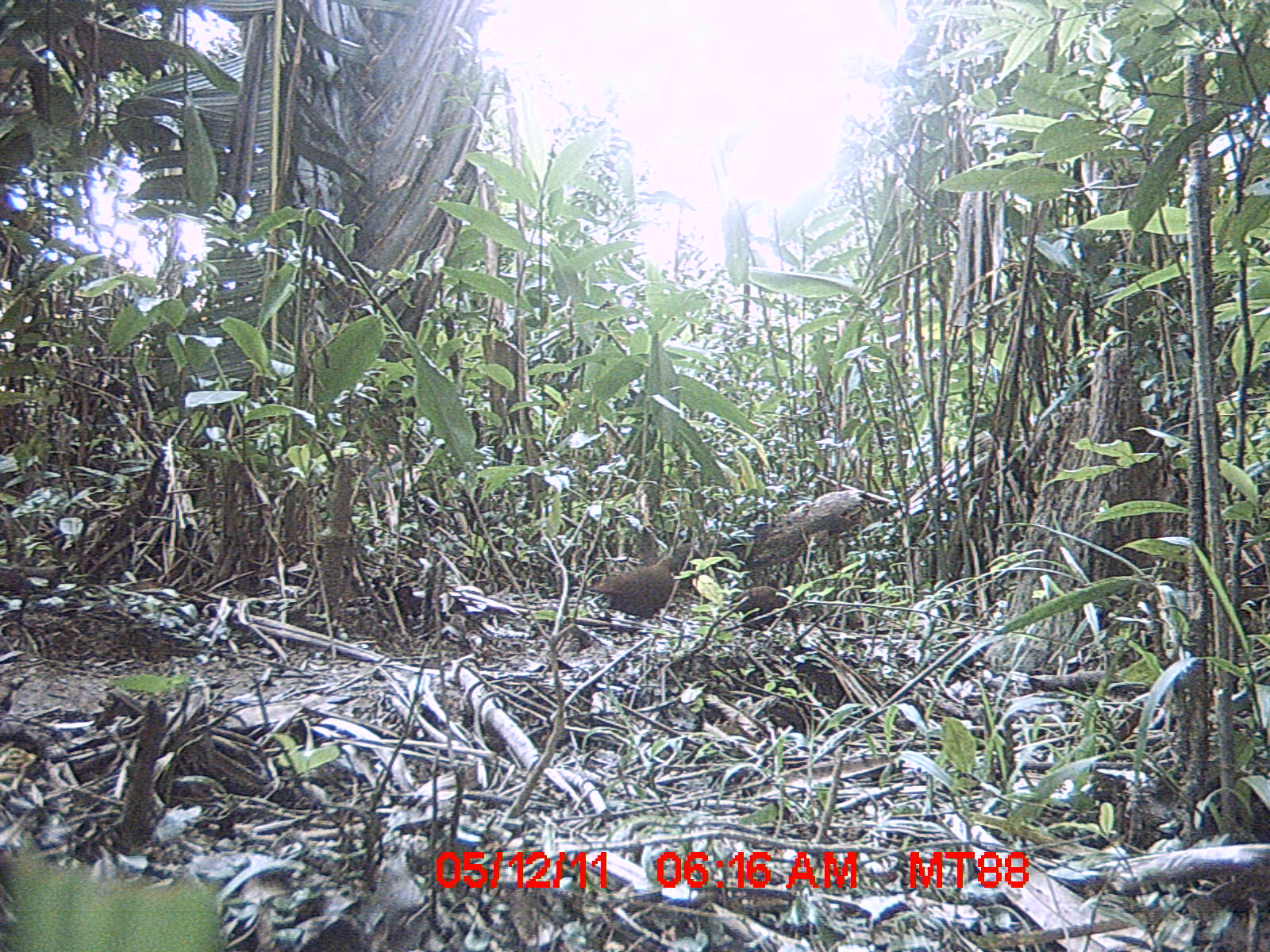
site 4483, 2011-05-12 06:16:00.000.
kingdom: Animalia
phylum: Chordata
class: Aves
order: Gruiformes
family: Sarothruridae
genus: Mentocrex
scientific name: Mentocrex kioloides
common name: madagascar wood rail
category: canirallus kioloides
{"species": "canirallus kioloides (madagascar wood rail) (Mentocrex kioloides)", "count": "3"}